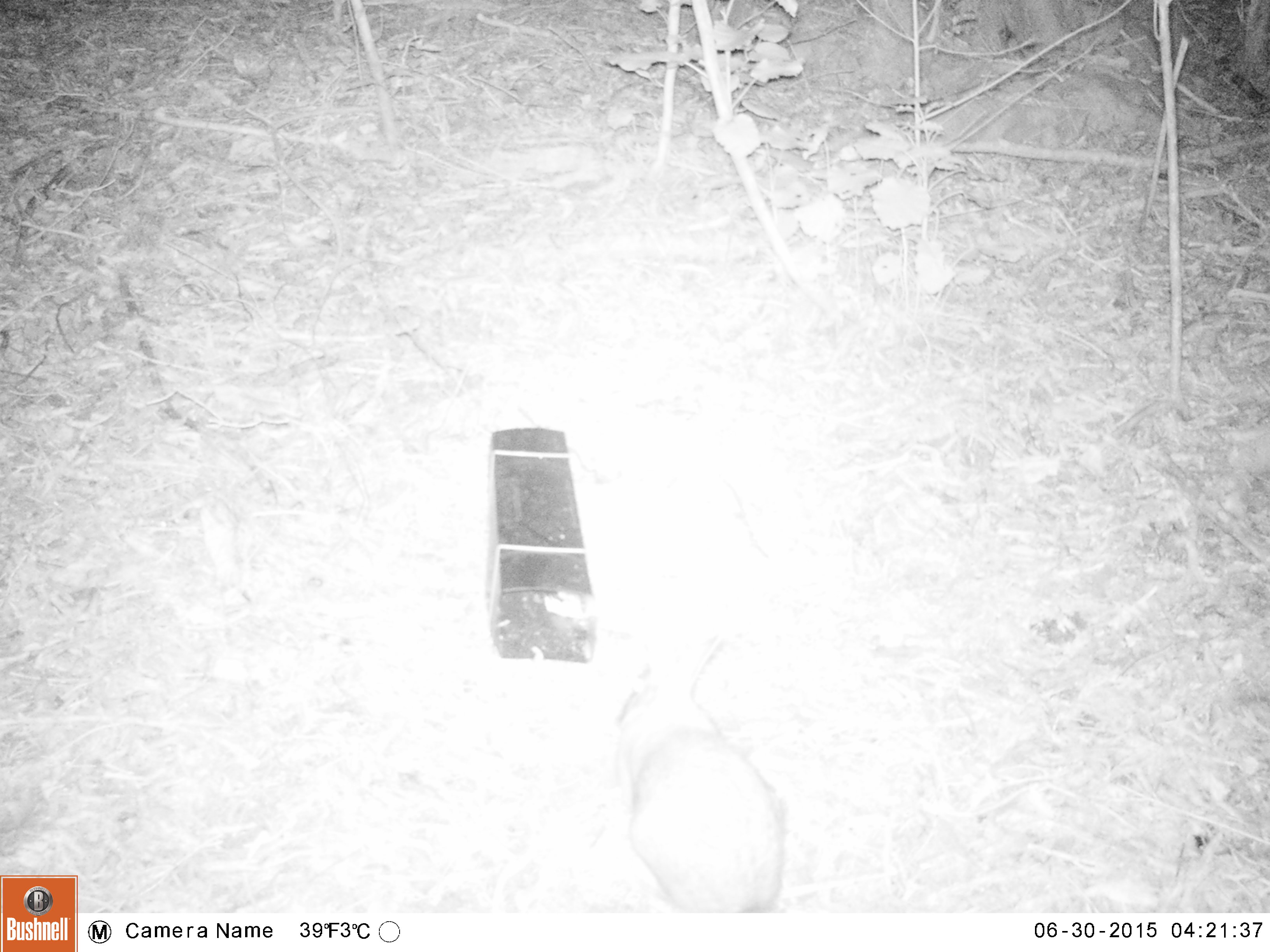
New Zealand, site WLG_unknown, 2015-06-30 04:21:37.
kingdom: Animalia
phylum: Chordata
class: Mammalia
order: Lagomorpha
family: Leporidae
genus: Oryctolagus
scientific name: Oryctolagus cuniculus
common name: european rabbit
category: rabbit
Rabbit (european rabbit) (Oryctolagus cuniculus).